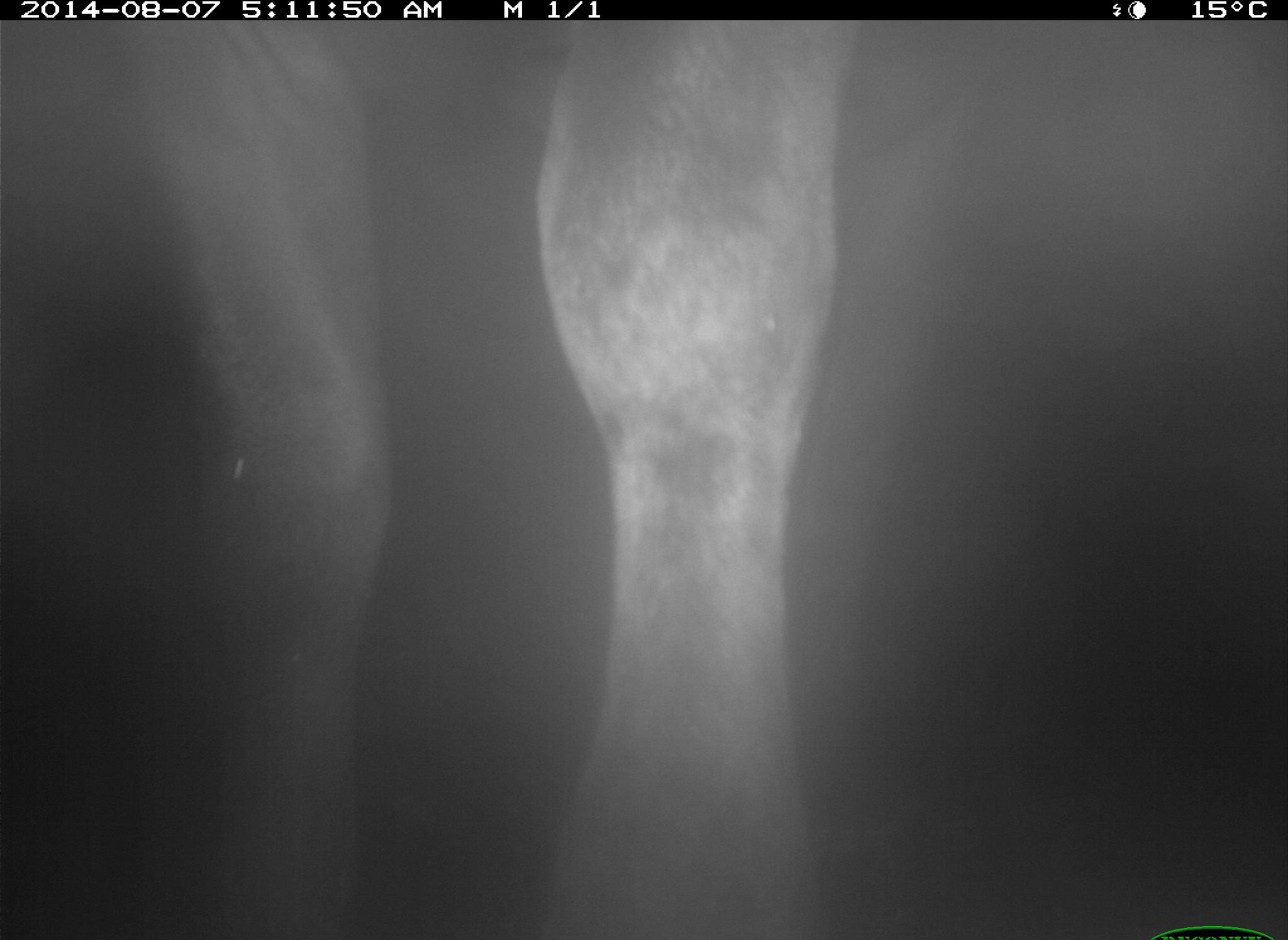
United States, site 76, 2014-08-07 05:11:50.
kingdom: Animalia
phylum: Chordata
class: Mammalia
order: Artiodactyla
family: Bovidae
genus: Bos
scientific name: Bos taurus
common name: cow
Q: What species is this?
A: Cow (Bos taurus).